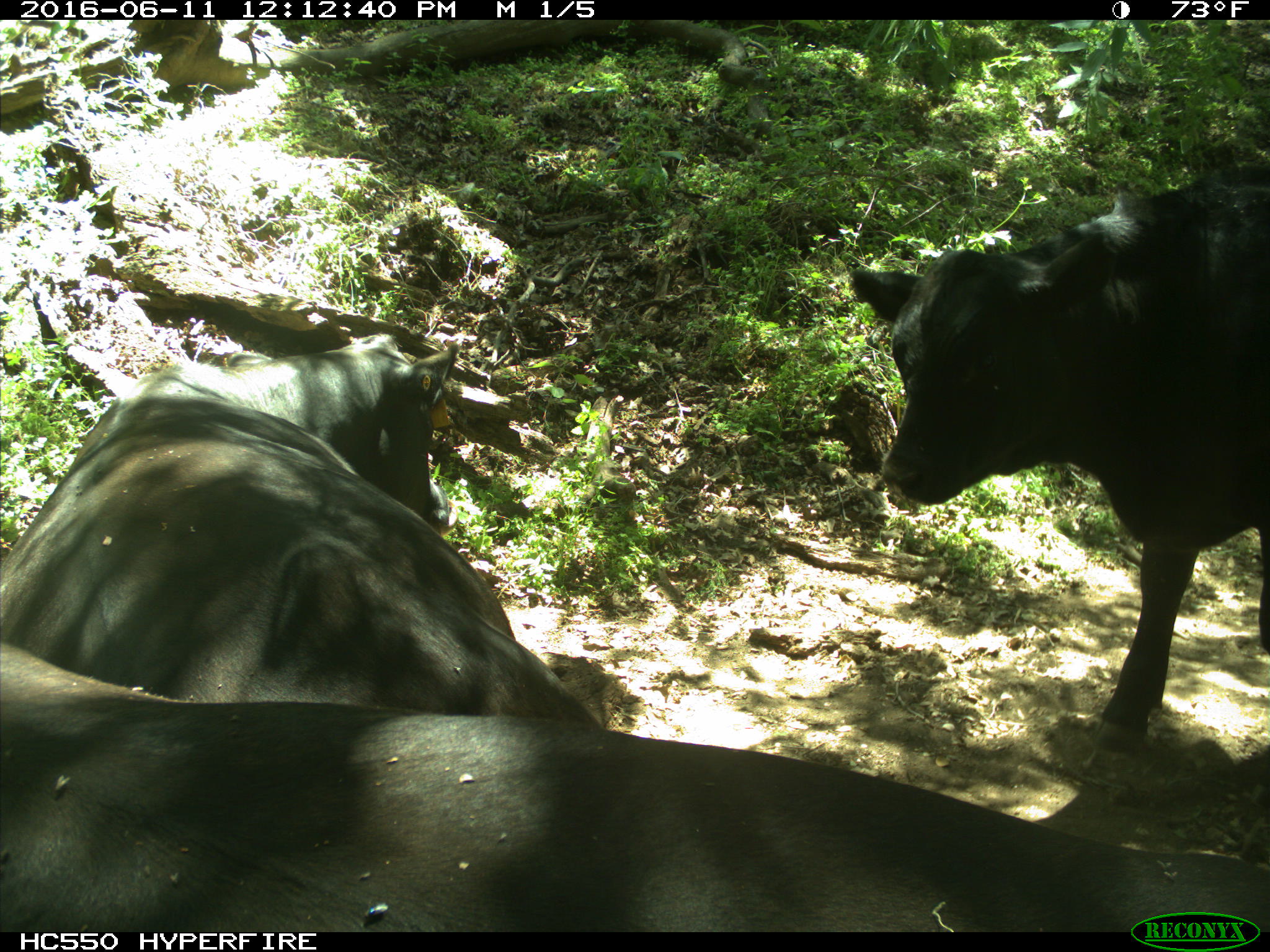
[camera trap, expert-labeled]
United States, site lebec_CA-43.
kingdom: Animalia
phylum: Chordata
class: Mammalia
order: Artiodactyla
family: Bovidae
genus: Bos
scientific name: Bos taurus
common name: domestic cow